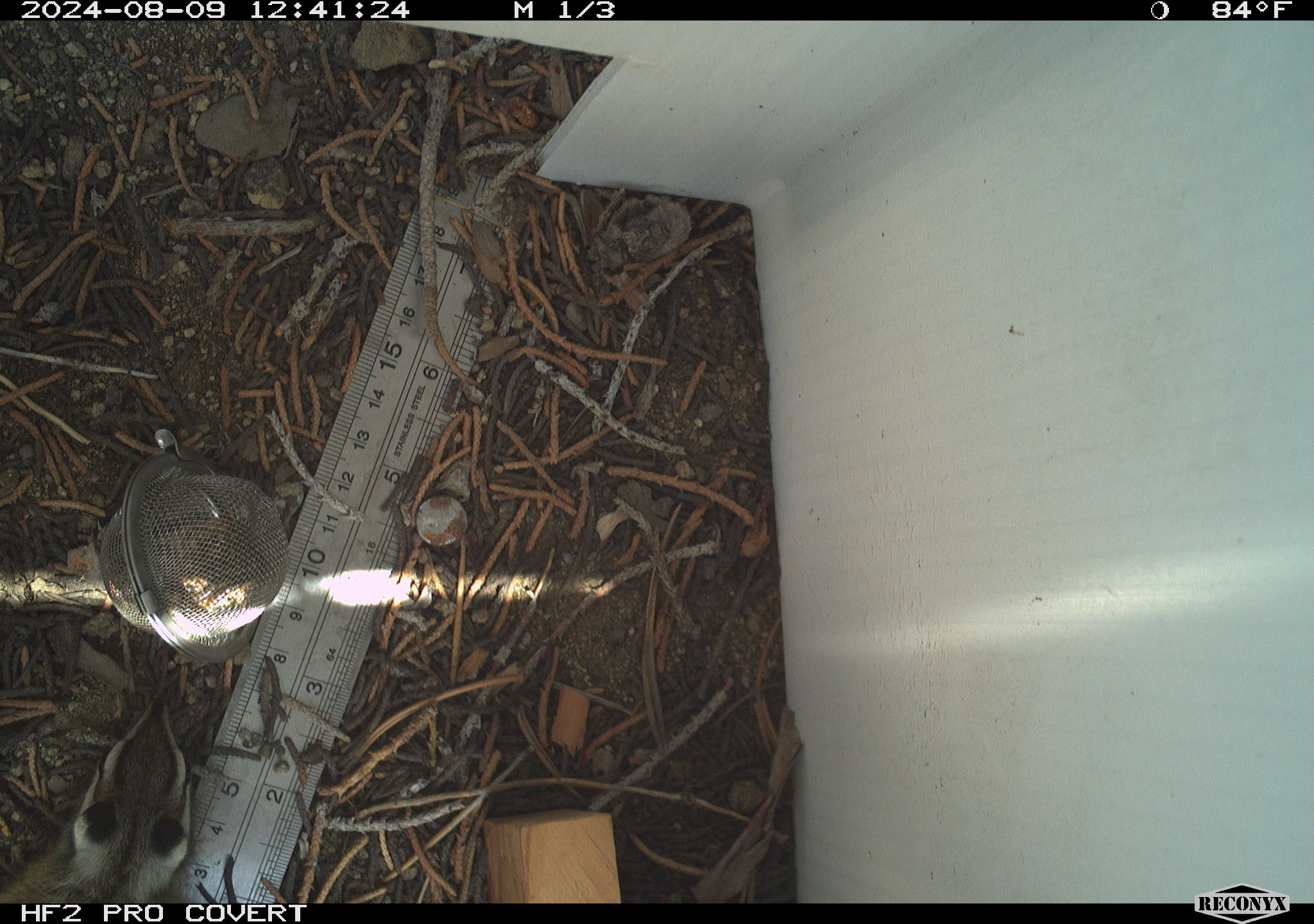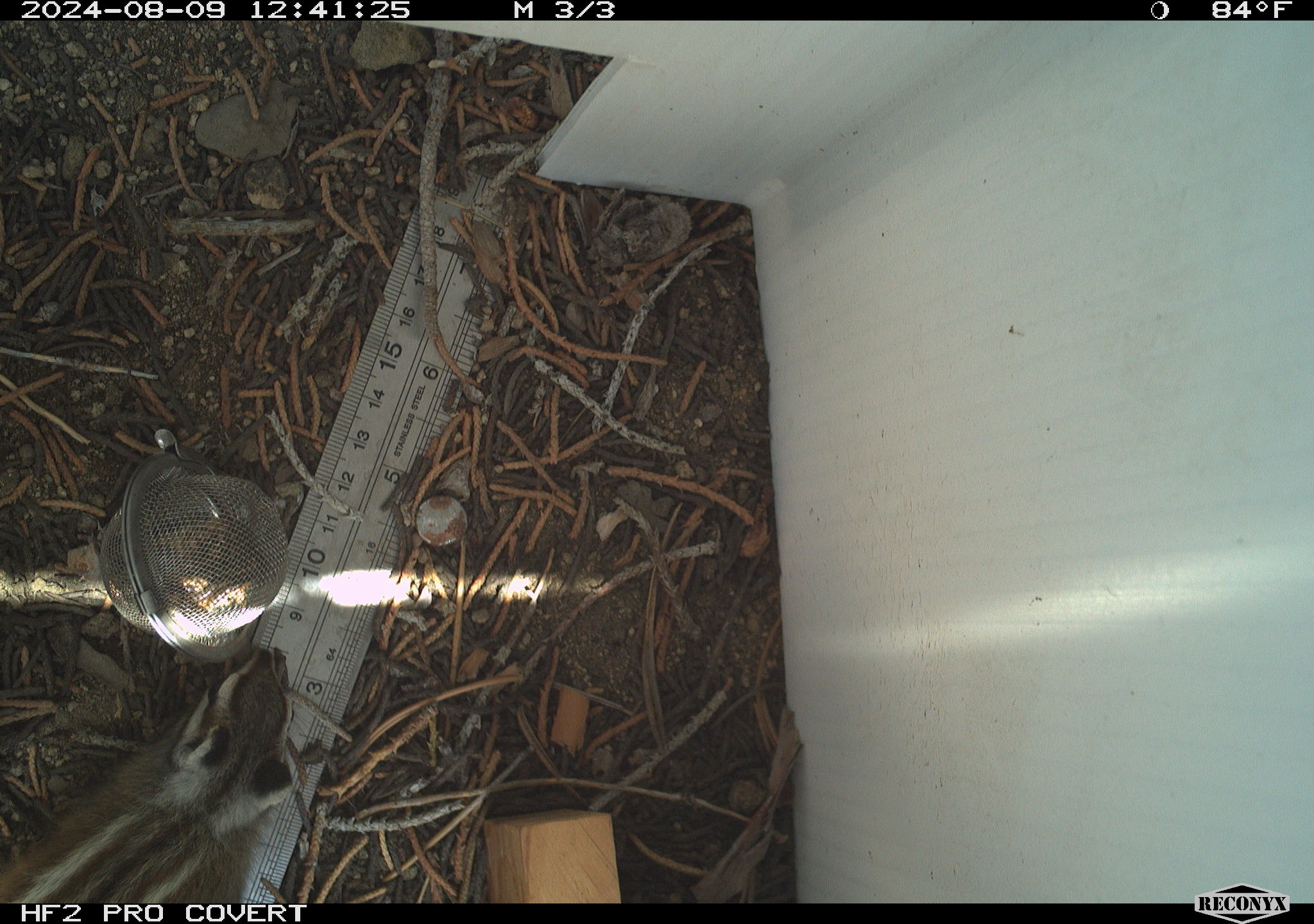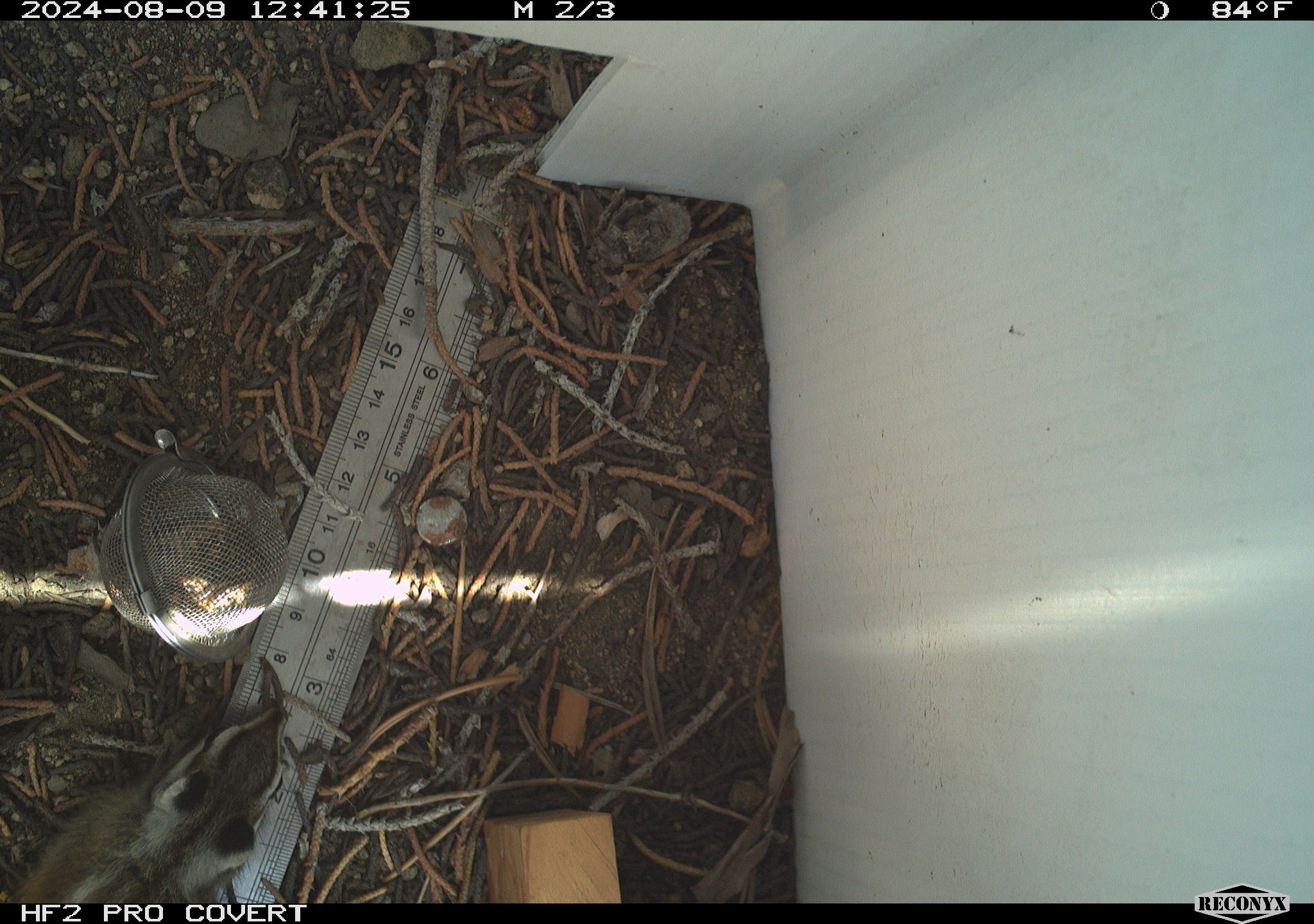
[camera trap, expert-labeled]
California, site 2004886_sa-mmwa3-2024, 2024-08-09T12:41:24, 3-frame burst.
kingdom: Animalia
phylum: Chordata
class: Mammalia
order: Rodentia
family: Sciuridae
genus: Neotamias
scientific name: Neotamias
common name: western chipmunks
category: neotamias species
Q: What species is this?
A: Neotamias species (western chipmunks) (Neotamias).